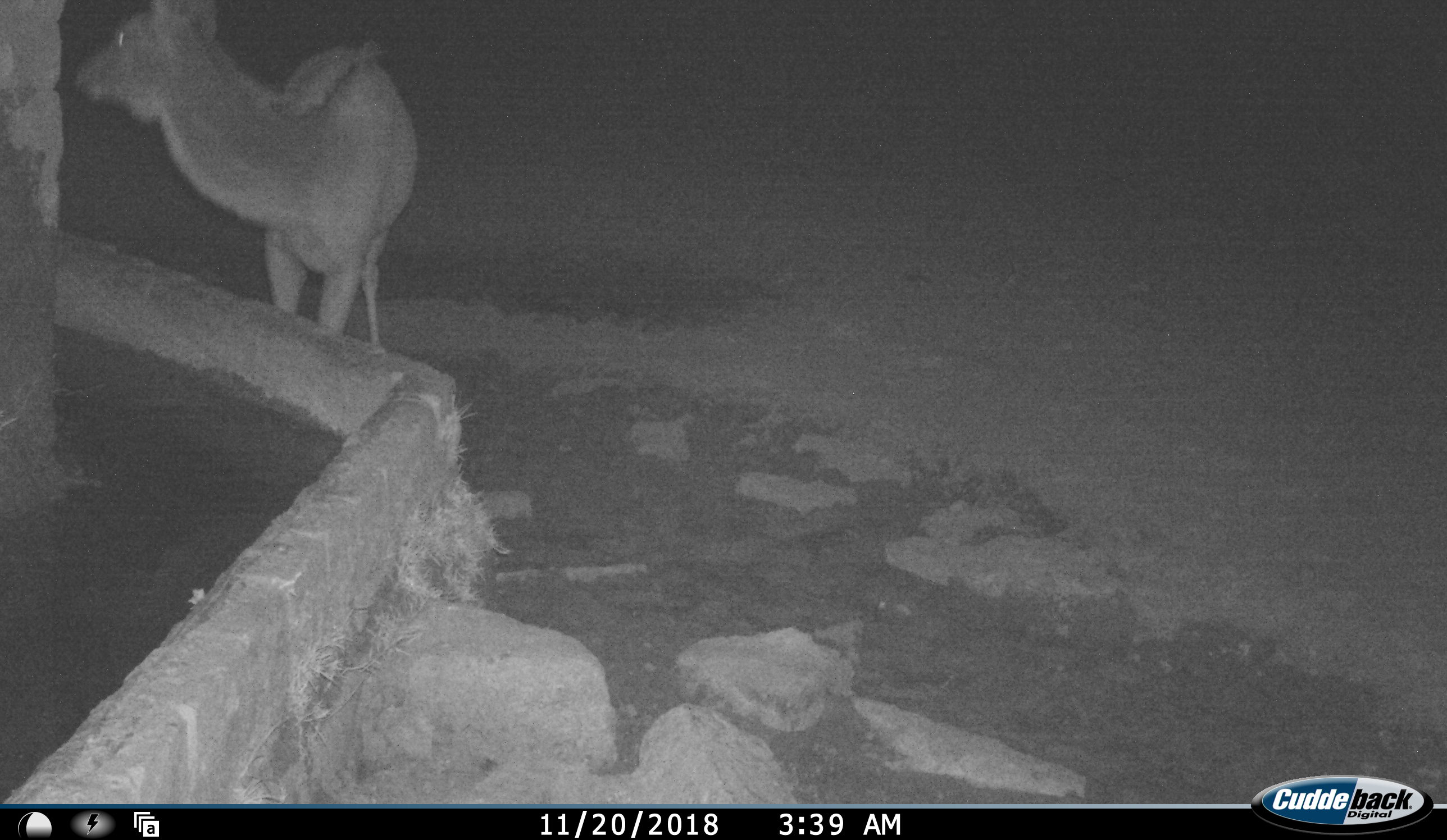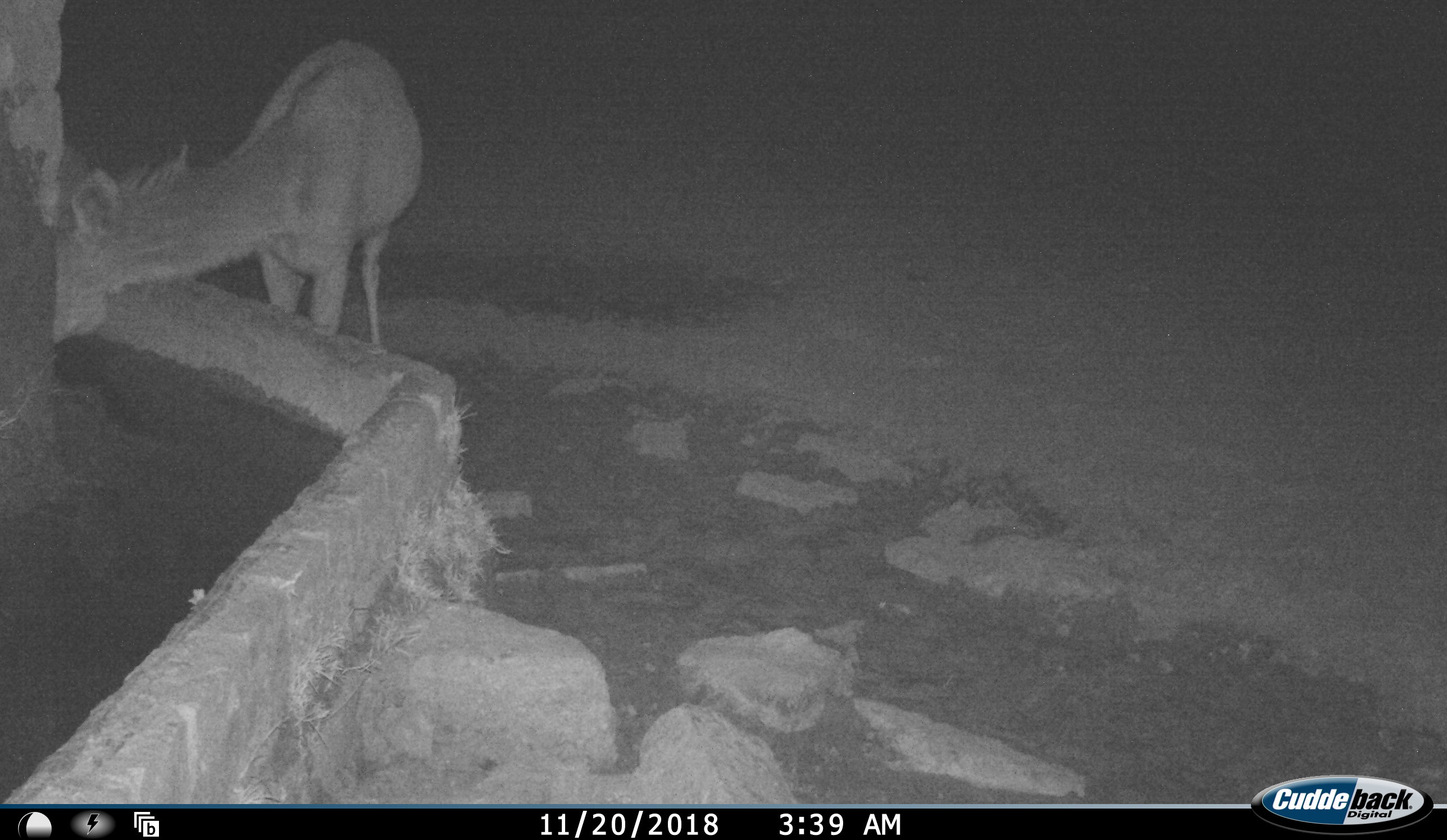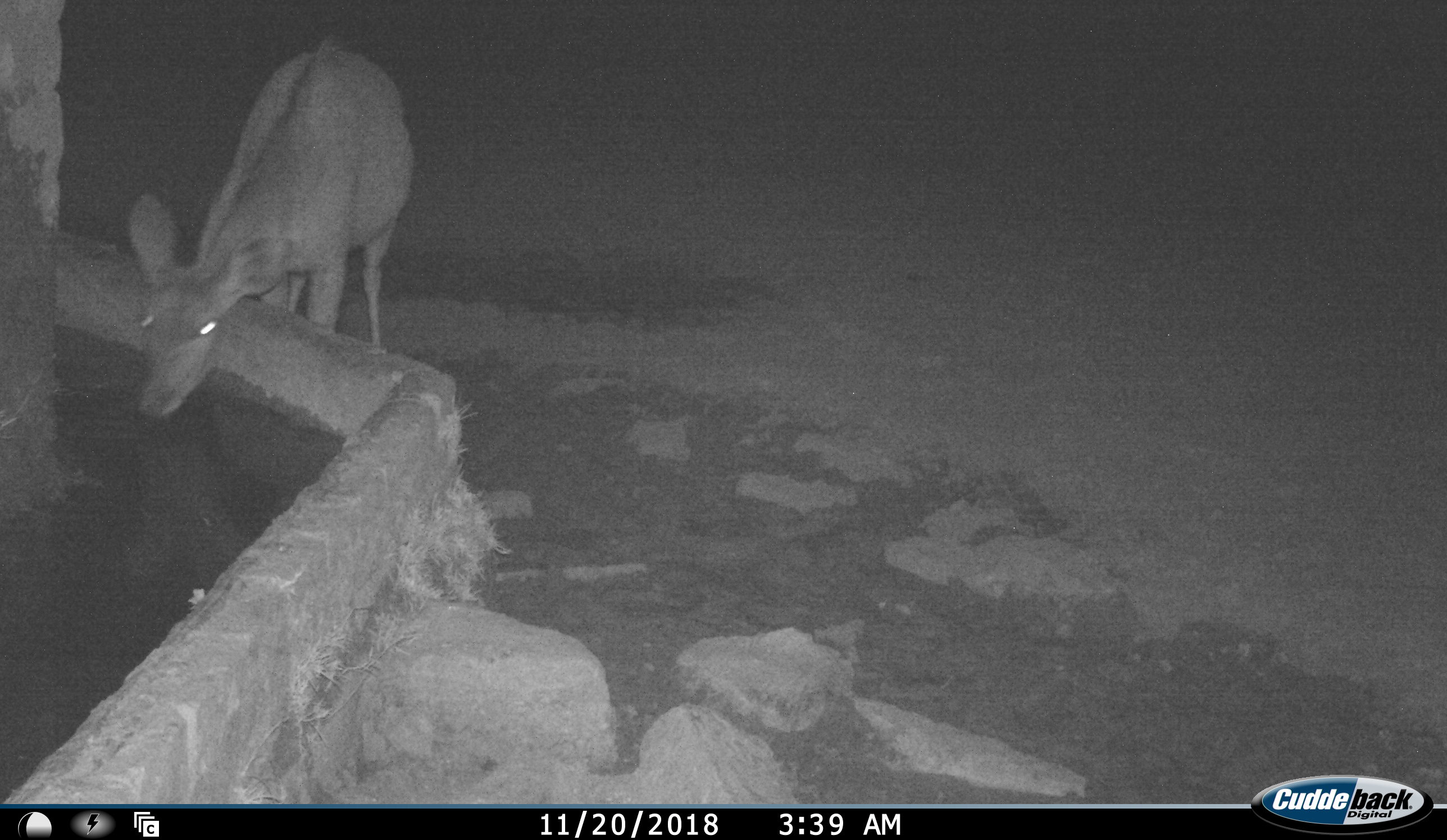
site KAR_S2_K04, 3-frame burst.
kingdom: Animalia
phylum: Chordata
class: Mammalia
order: Artiodactyla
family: Bovidae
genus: Tragelaphus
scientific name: Tragelaphus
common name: kudu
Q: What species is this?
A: Kudu (Tragelaphus).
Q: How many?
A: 1.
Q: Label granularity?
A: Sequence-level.